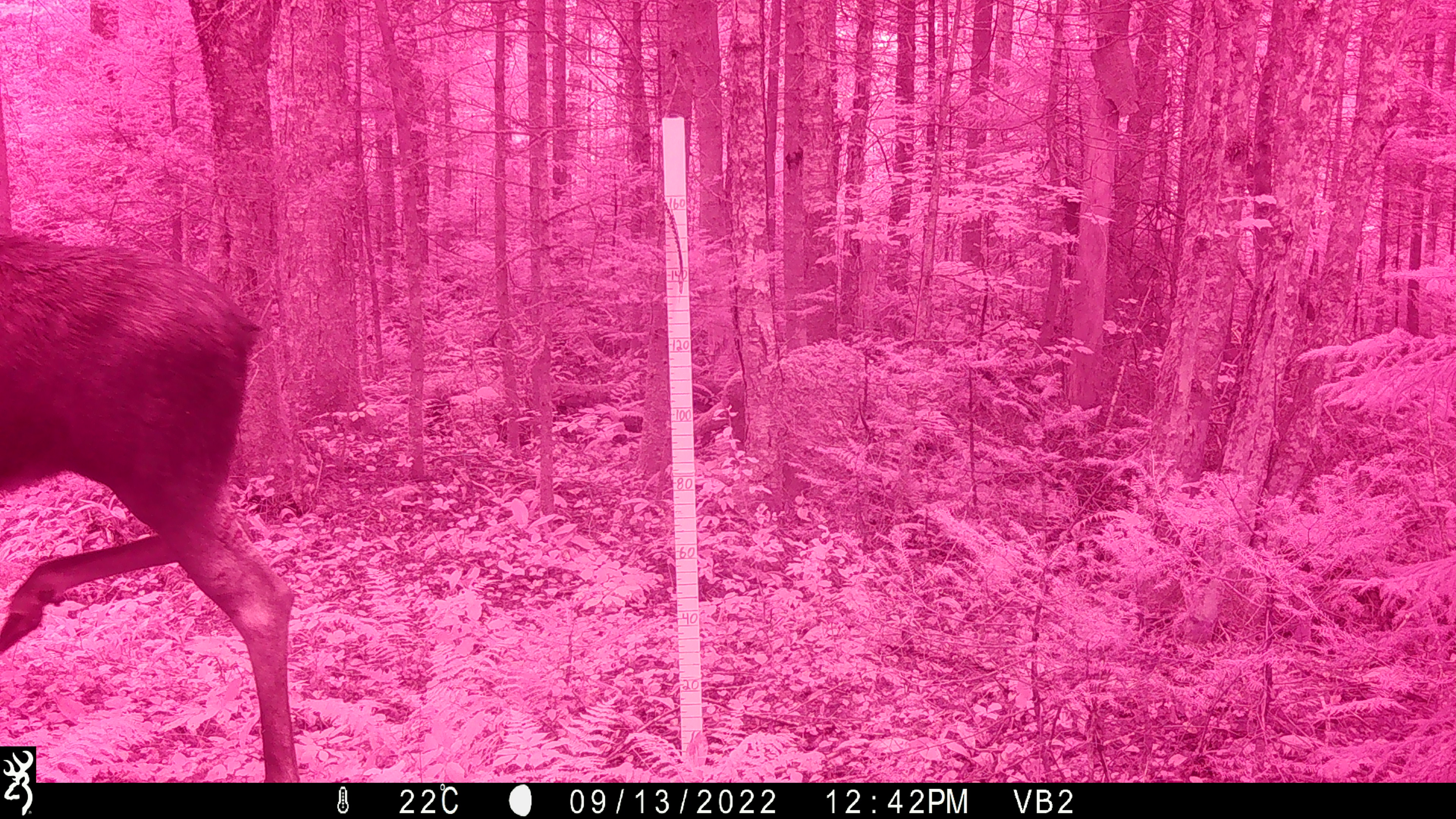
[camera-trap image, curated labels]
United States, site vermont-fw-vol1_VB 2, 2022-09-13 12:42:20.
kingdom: Animalia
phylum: Chordata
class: Mammalia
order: Artiodactyla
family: Cervidae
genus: Alces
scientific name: Alces alces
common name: moose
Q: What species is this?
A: Moose (Alces alces).